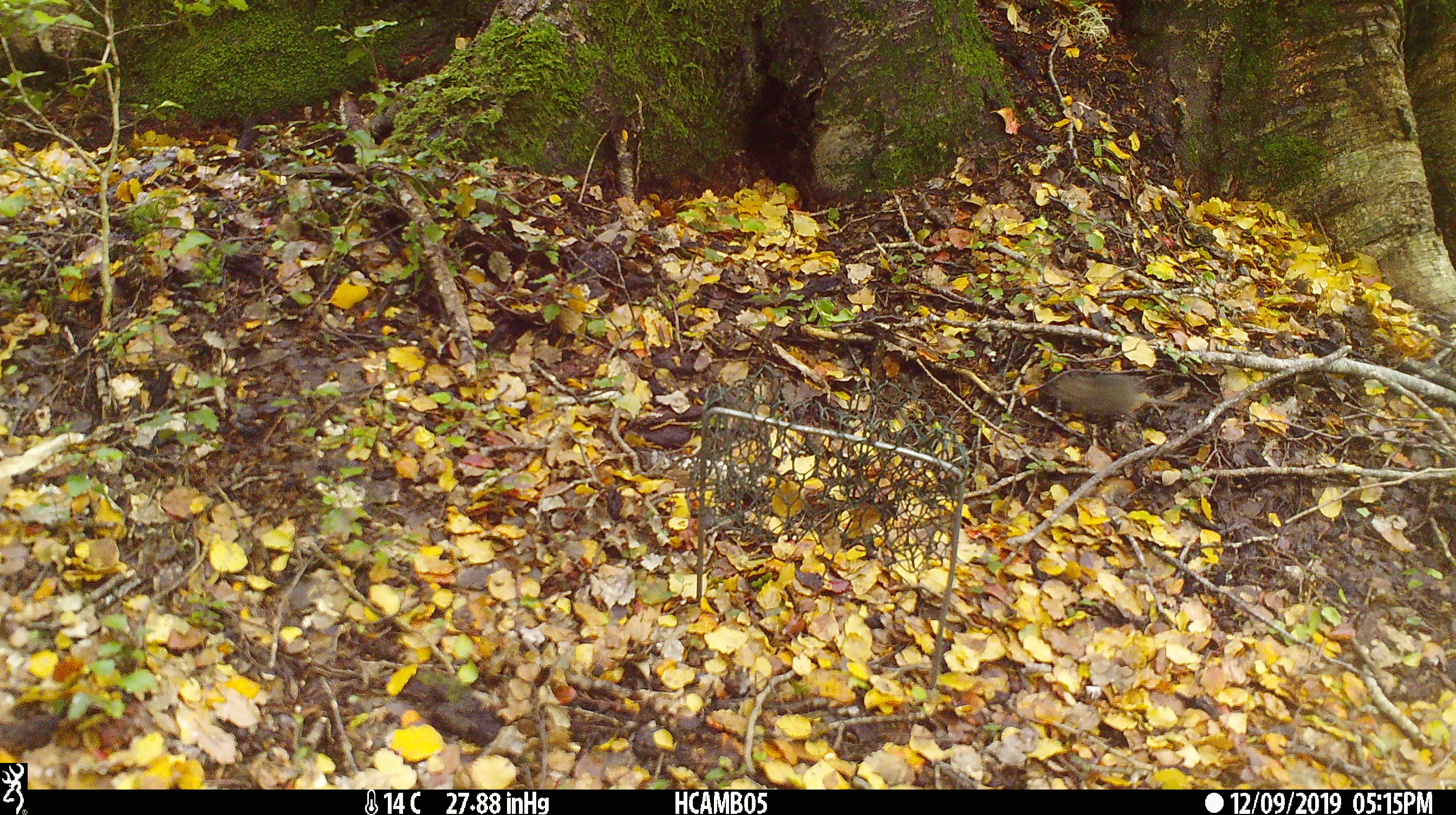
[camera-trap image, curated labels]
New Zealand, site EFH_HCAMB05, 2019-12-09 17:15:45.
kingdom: Animalia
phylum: Chordata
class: Mammalia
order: Rodentia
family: Muridae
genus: Mus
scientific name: Mus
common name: mouse